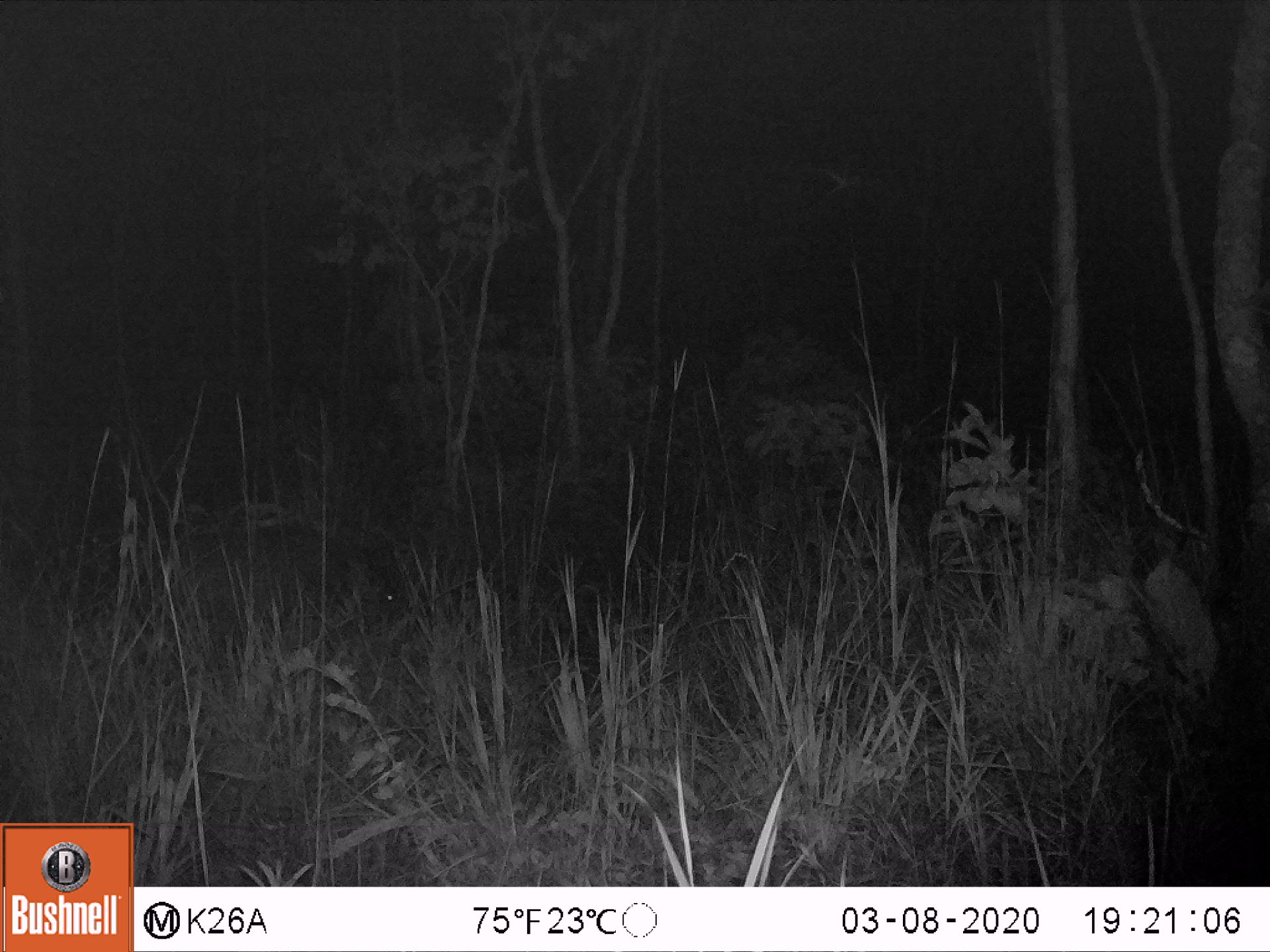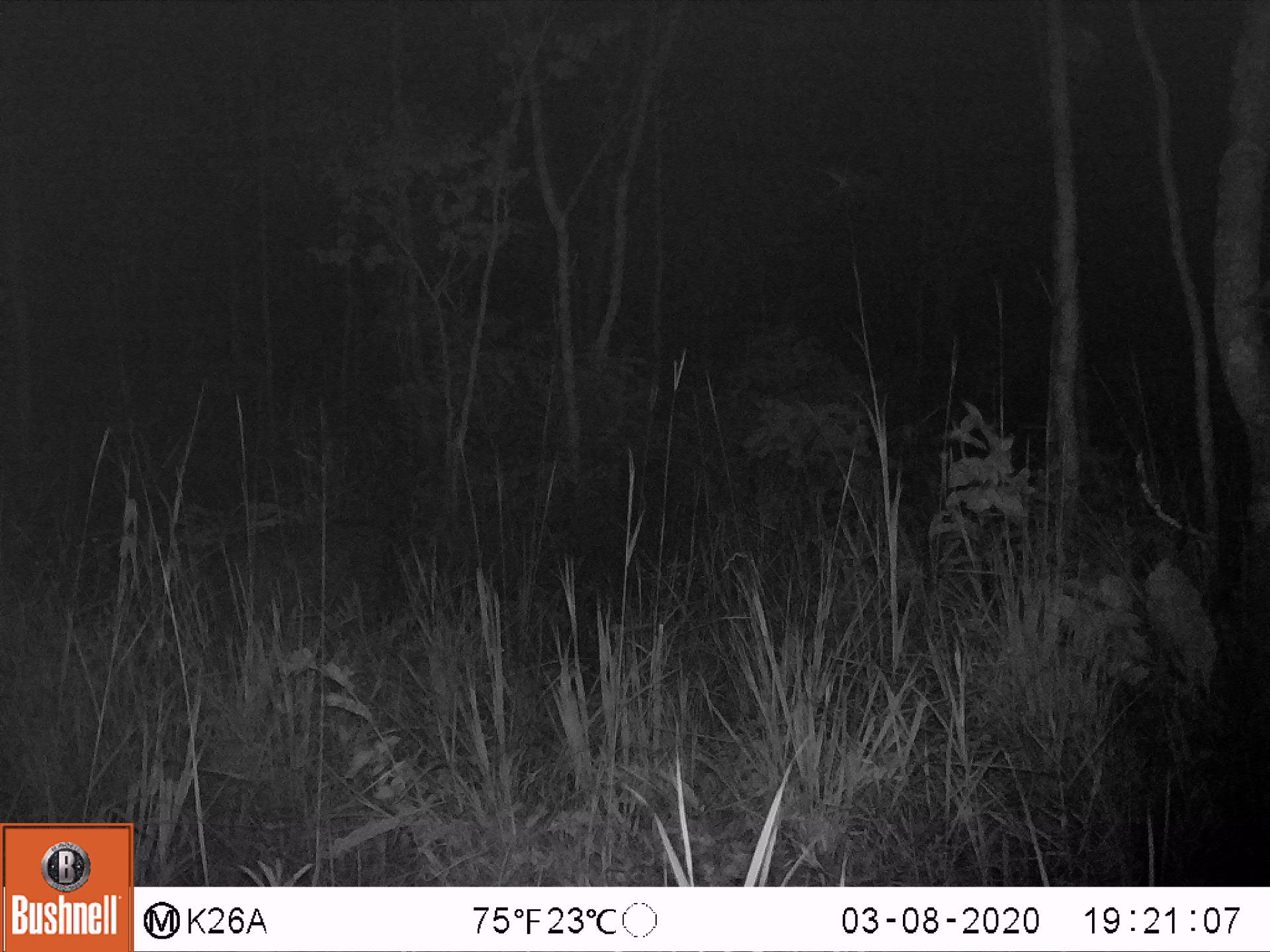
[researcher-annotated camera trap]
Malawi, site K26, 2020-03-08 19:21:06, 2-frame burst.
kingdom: Animalia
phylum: Chordata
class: Mammalia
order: Artiodactyla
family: Suidae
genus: Potamochoerus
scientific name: Potamochoerus larvatus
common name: bushpig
Bushpig (Potamochoerus larvatus), count 1.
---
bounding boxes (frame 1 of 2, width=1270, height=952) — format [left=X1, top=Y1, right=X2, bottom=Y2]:
bushpig: [left=161, top=517, right=405, bottom=654]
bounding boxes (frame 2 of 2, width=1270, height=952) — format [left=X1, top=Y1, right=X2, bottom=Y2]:
bushpig: [left=197, top=509, right=423, bottom=676]